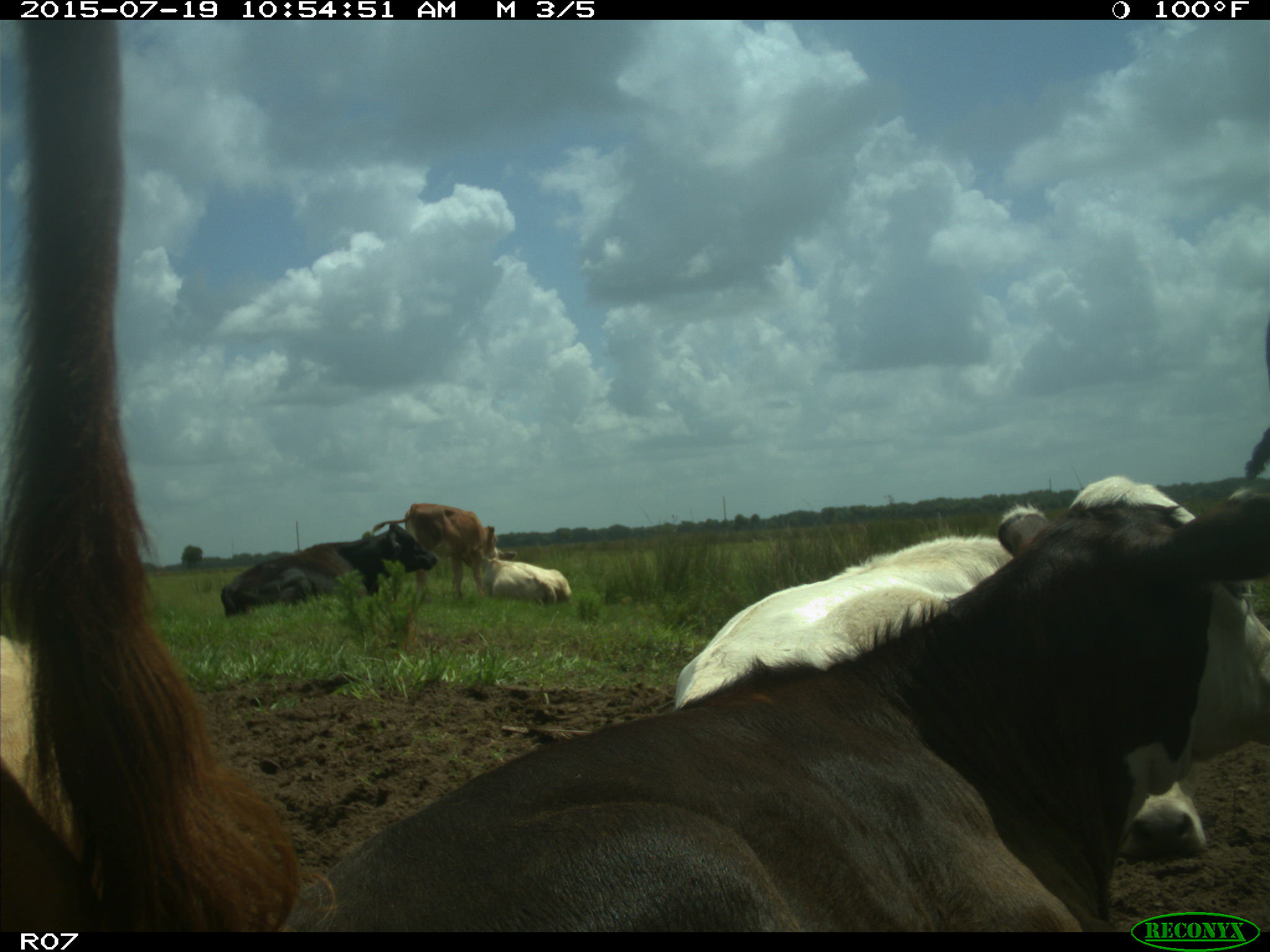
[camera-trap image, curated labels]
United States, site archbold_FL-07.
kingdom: Animalia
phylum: Chordata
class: Mammalia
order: Artiodactyla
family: Bovidae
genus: Bos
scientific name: Bos taurus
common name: domestic cow